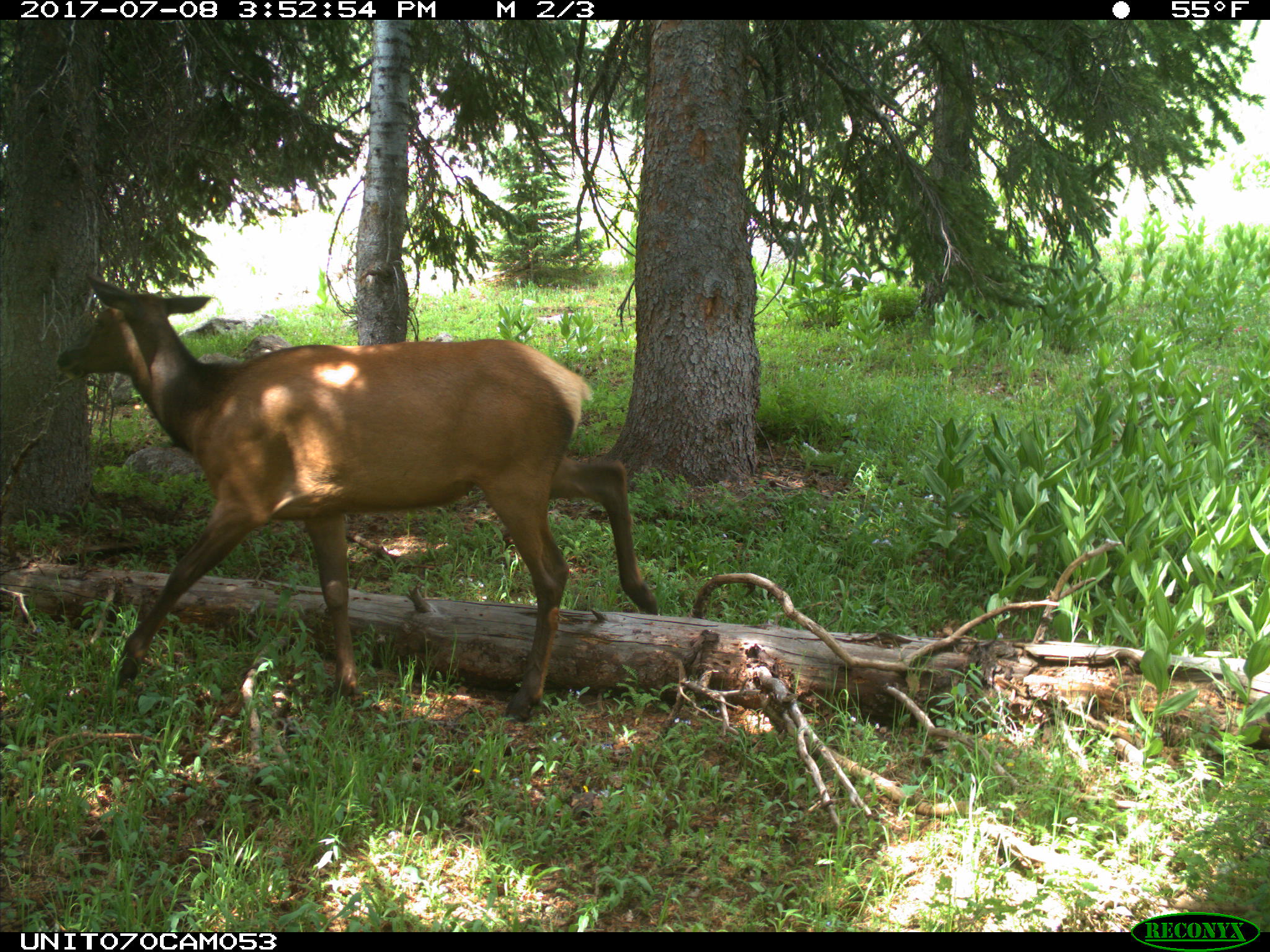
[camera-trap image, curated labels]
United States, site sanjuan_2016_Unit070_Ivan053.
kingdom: Animalia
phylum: Chordata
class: Mammalia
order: Artiodactyla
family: Cervidae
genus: Cervus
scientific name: Cervus elaphus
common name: red deer